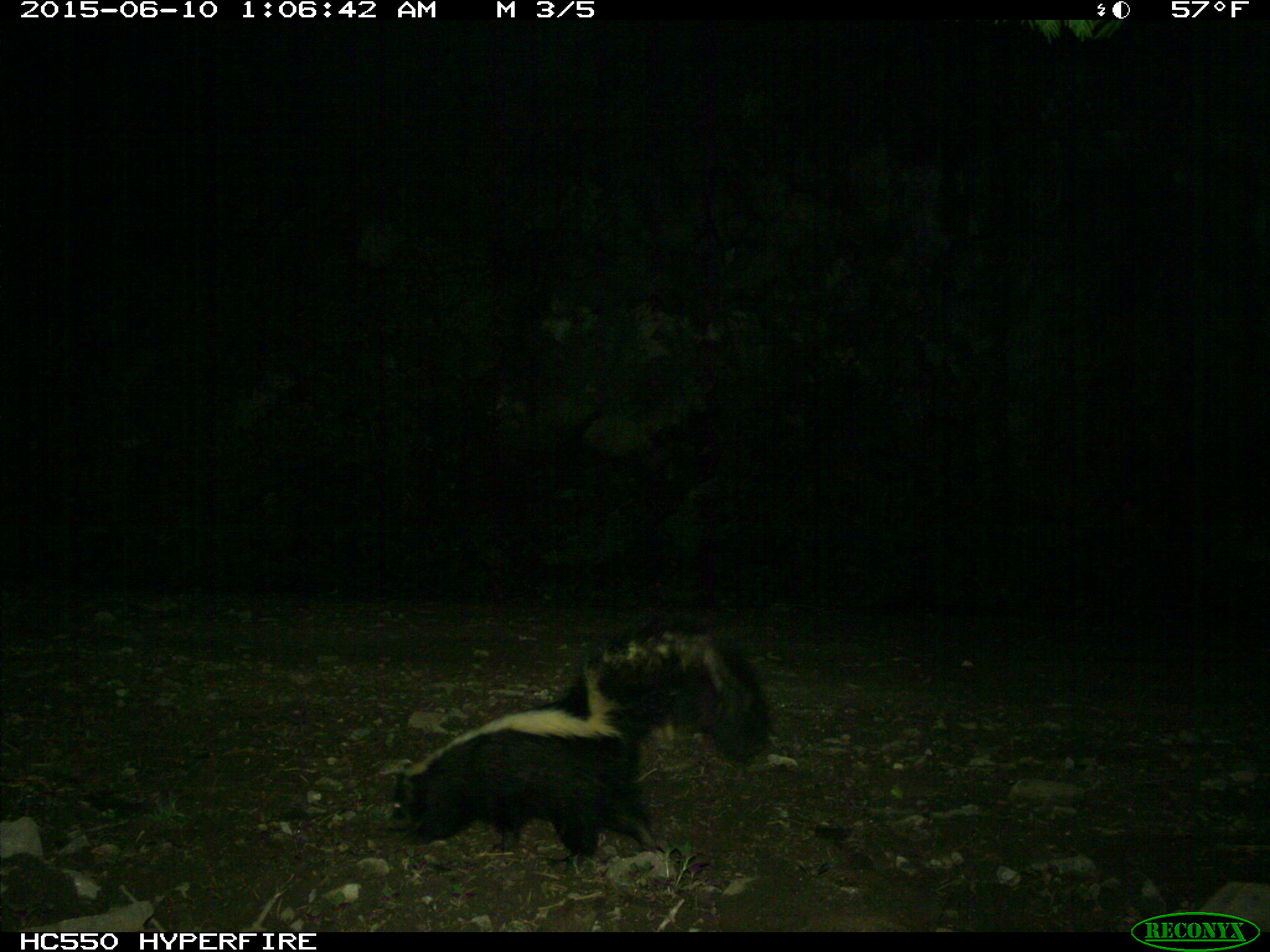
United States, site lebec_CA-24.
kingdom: Animalia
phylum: Chordata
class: Mammalia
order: Carnivora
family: Mephitidae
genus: Mephitis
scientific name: Mephitis mephitis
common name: striped skunk